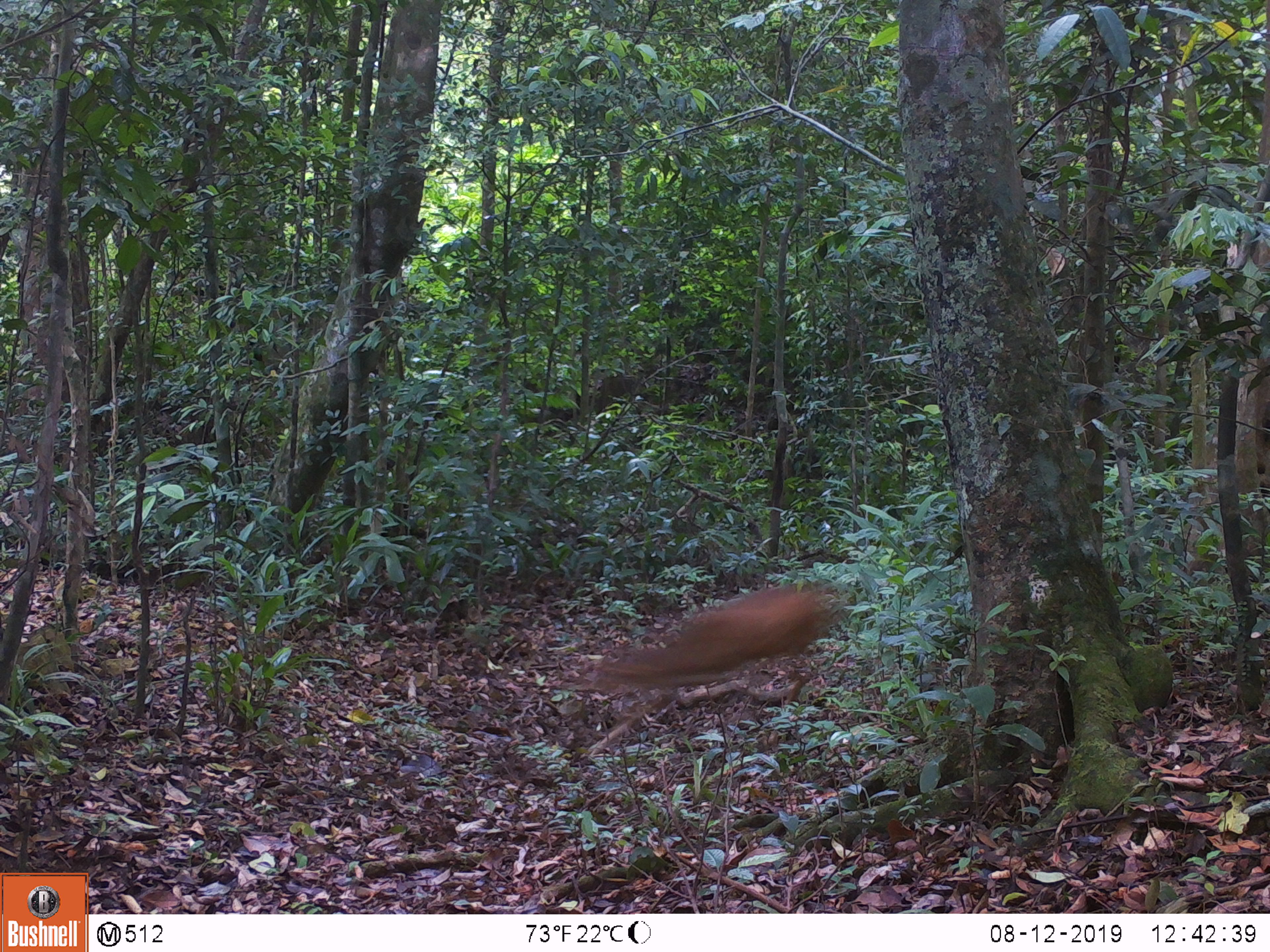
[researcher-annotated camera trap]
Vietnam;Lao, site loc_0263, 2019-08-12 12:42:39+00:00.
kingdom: Animalia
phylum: Chordata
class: Mammalia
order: Artiodactyla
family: Cervidae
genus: Muntiacus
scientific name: Muntiacus vuquangensis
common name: large-antlered muntjac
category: large antlered muntjac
Large antlered muntjac (large-antlered muntjac) (Muntiacus vuquangensis). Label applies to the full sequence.